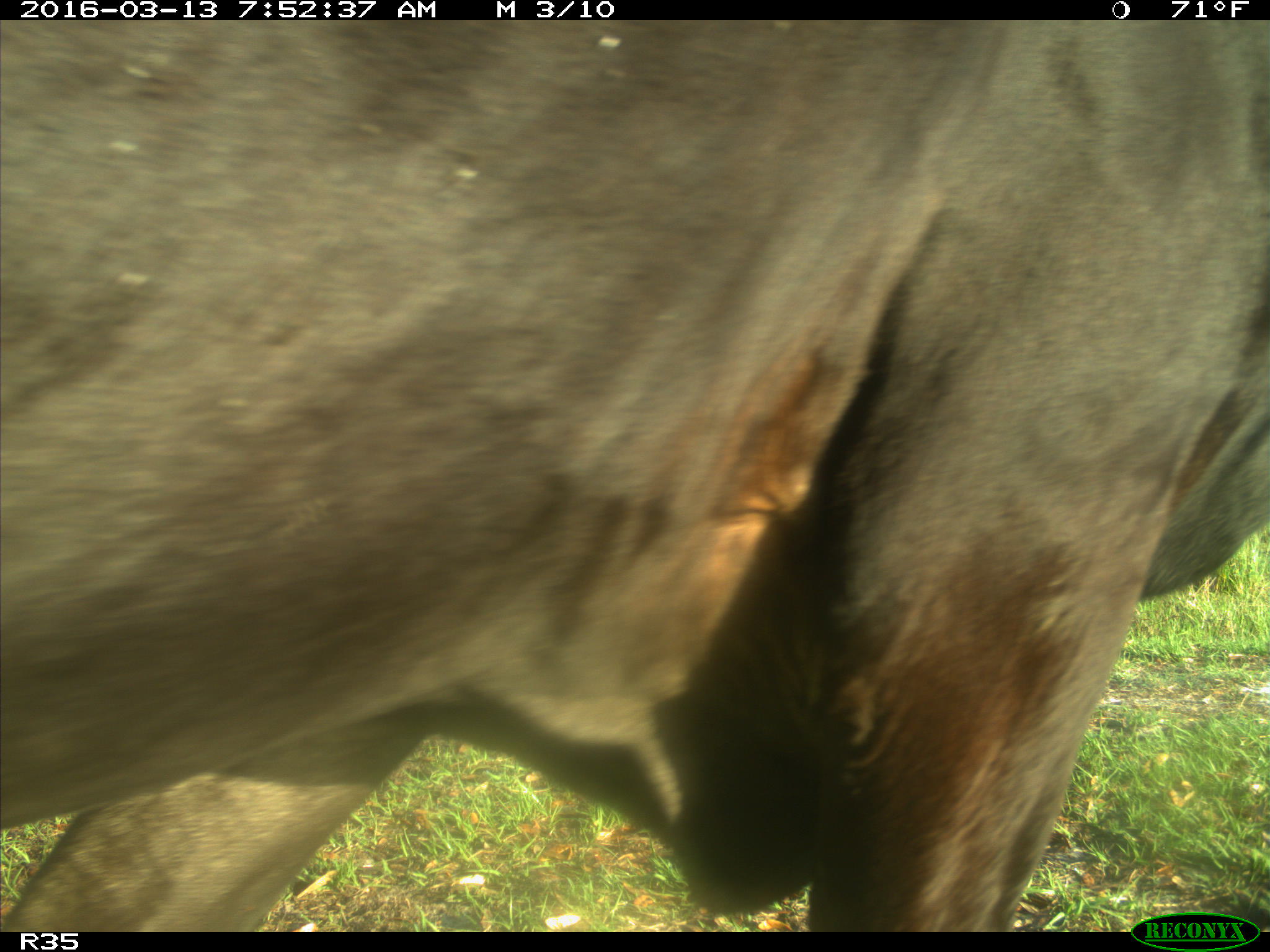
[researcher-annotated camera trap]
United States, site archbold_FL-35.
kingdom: Animalia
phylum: Chordata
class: Mammalia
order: Artiodactyla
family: Bovidae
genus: Bos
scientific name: Bos taurus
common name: domestic cow